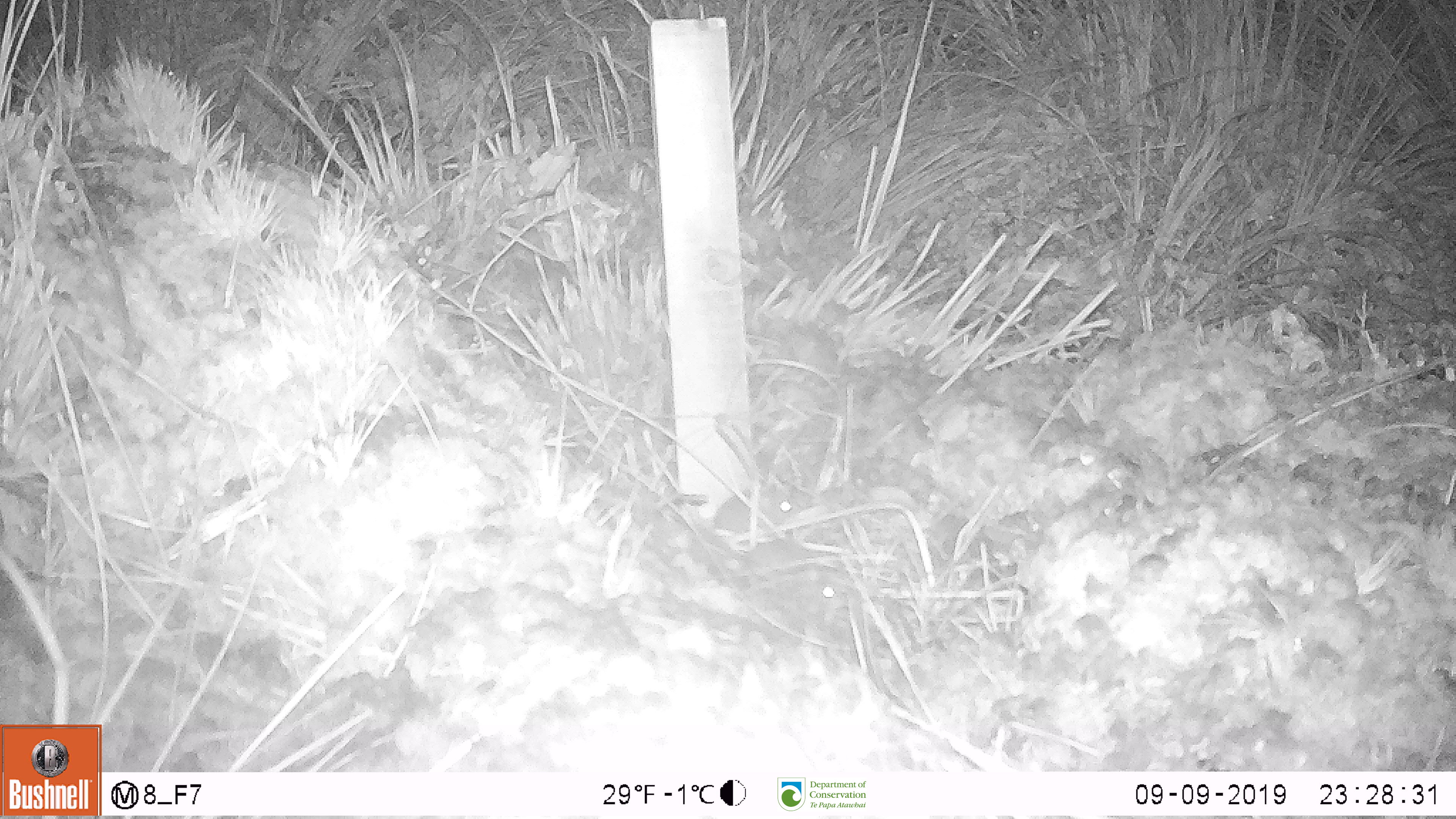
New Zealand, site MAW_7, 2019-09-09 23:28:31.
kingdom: Animalia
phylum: Chordata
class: Mammalia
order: Rodentia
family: Muridae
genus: Mus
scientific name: Mus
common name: mouse